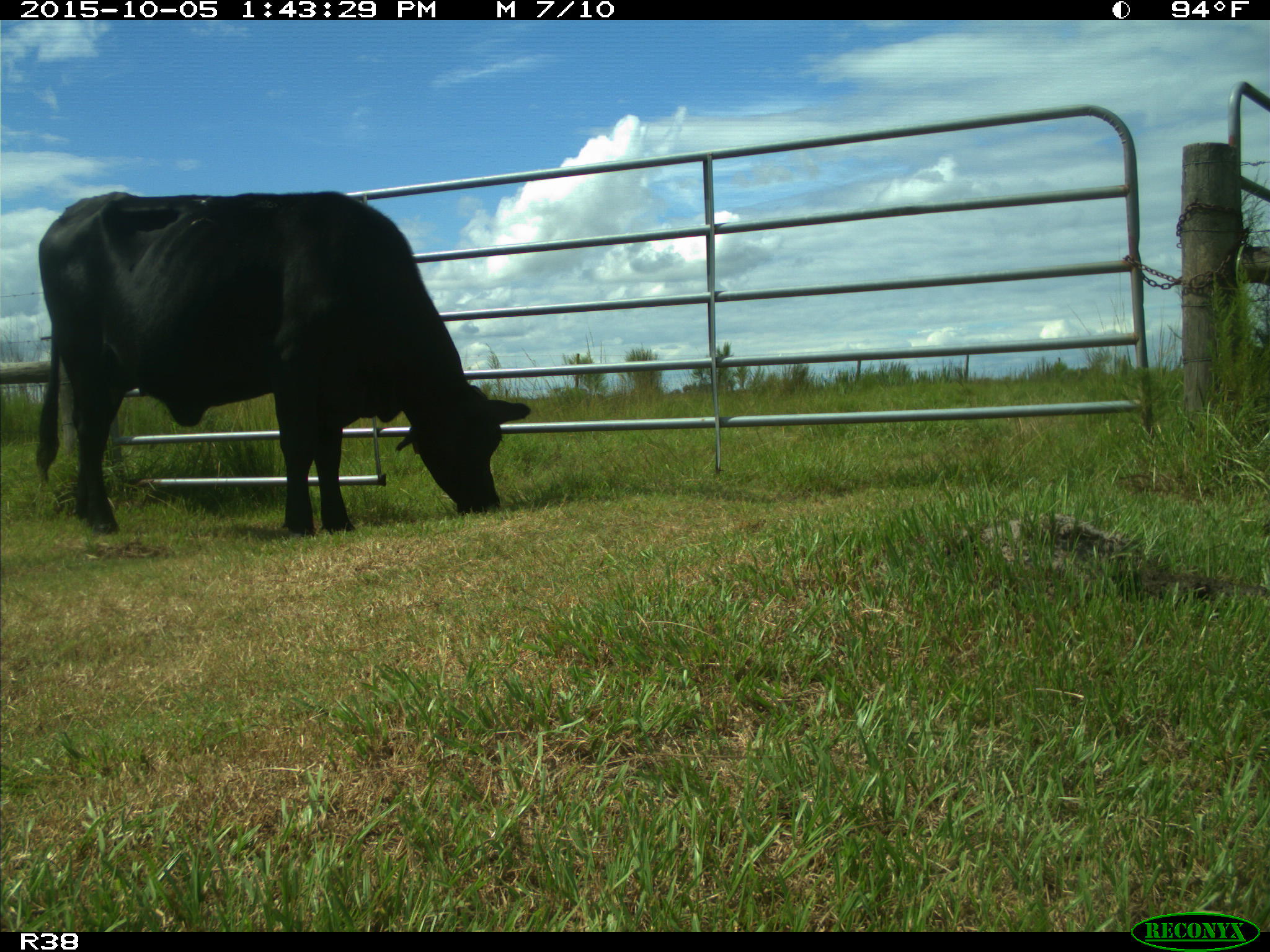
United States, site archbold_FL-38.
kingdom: Animalia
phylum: Chordata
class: Mammalia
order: Artiodactyla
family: Bovidae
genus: Bos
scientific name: Bos taurus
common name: domestic cow